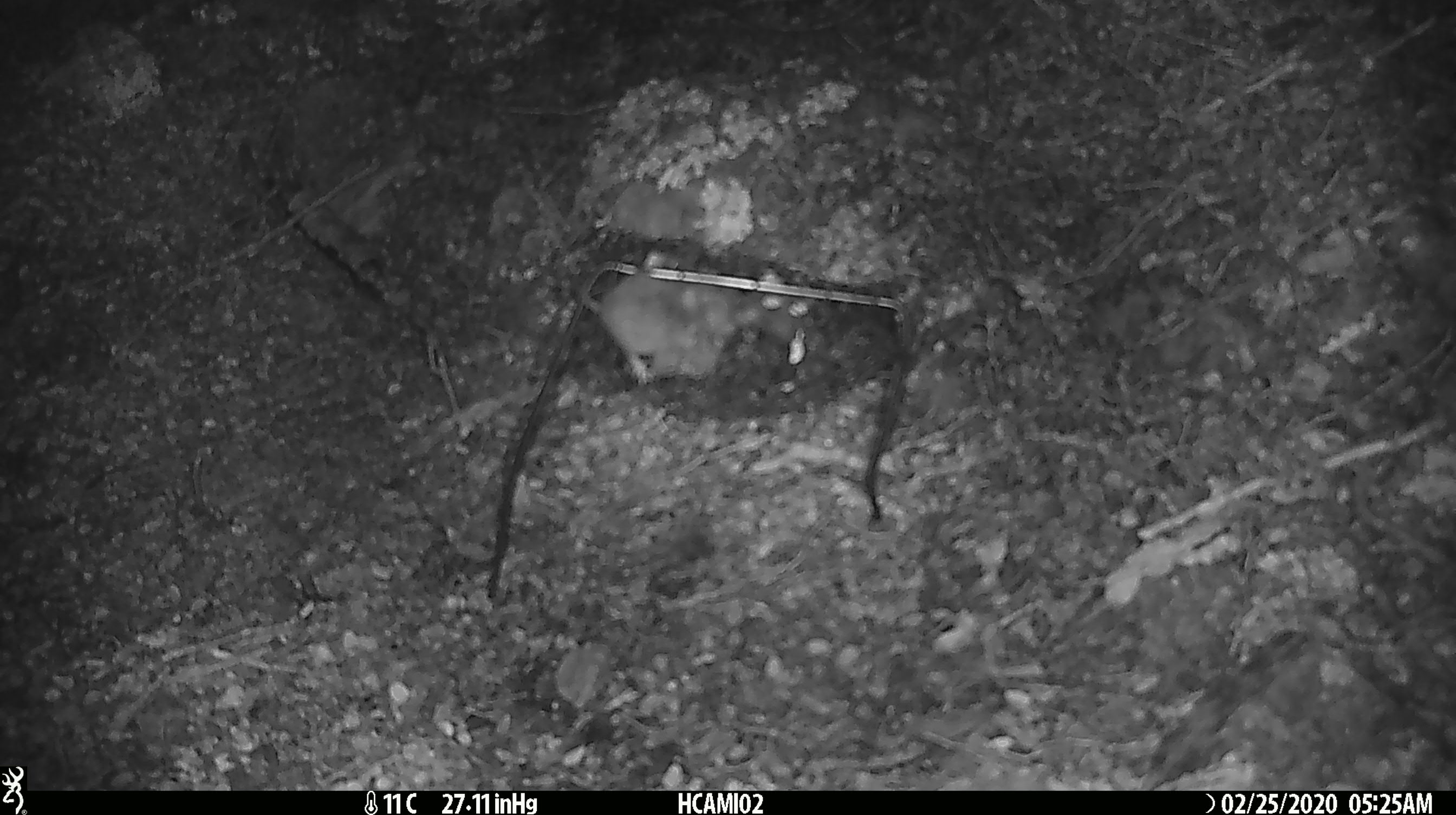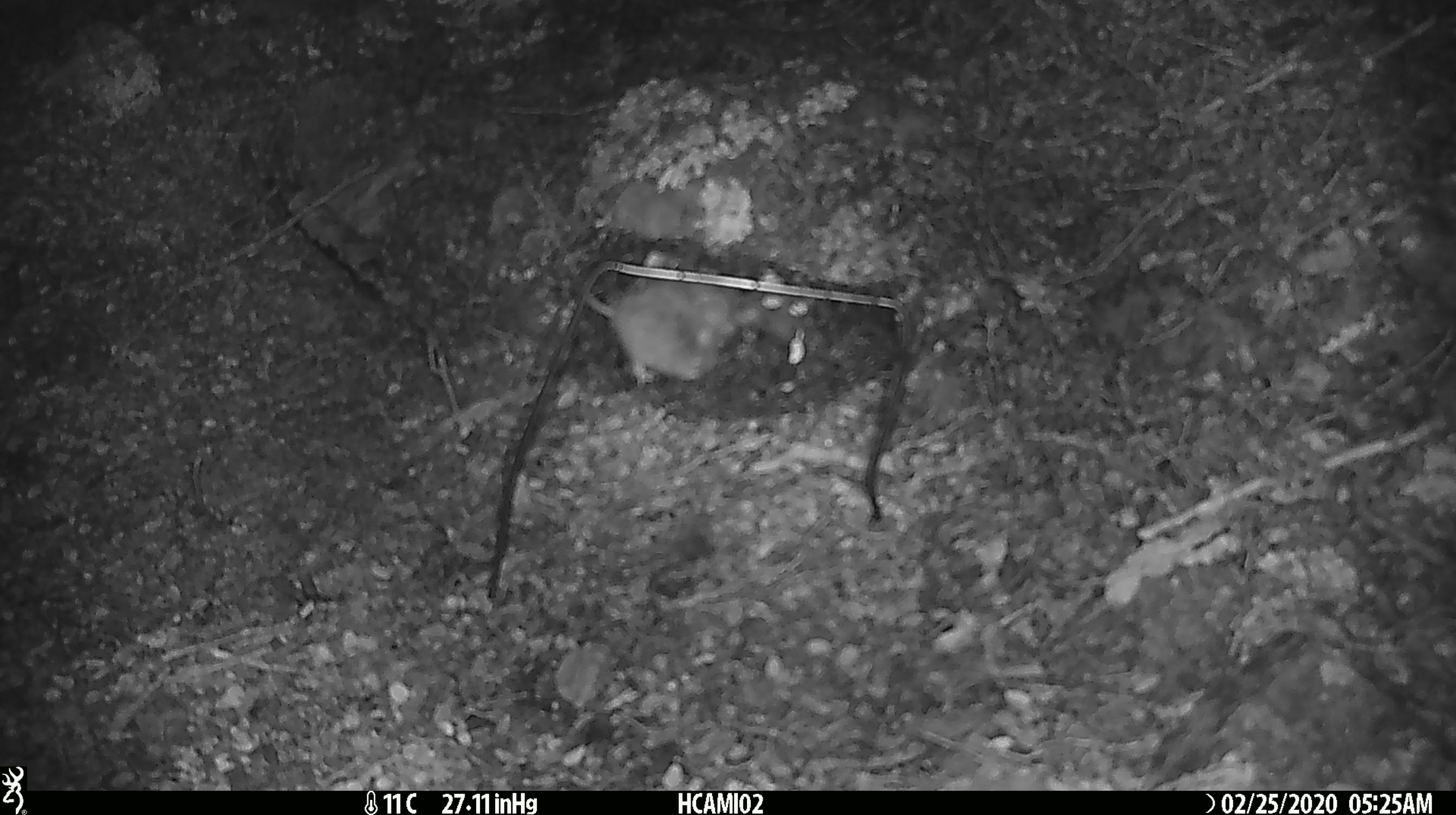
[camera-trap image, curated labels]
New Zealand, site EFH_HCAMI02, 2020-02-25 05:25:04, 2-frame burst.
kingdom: Animalia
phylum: Chordata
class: Mammalia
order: Rodentia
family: Muridae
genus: Mus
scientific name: Mus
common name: mouse